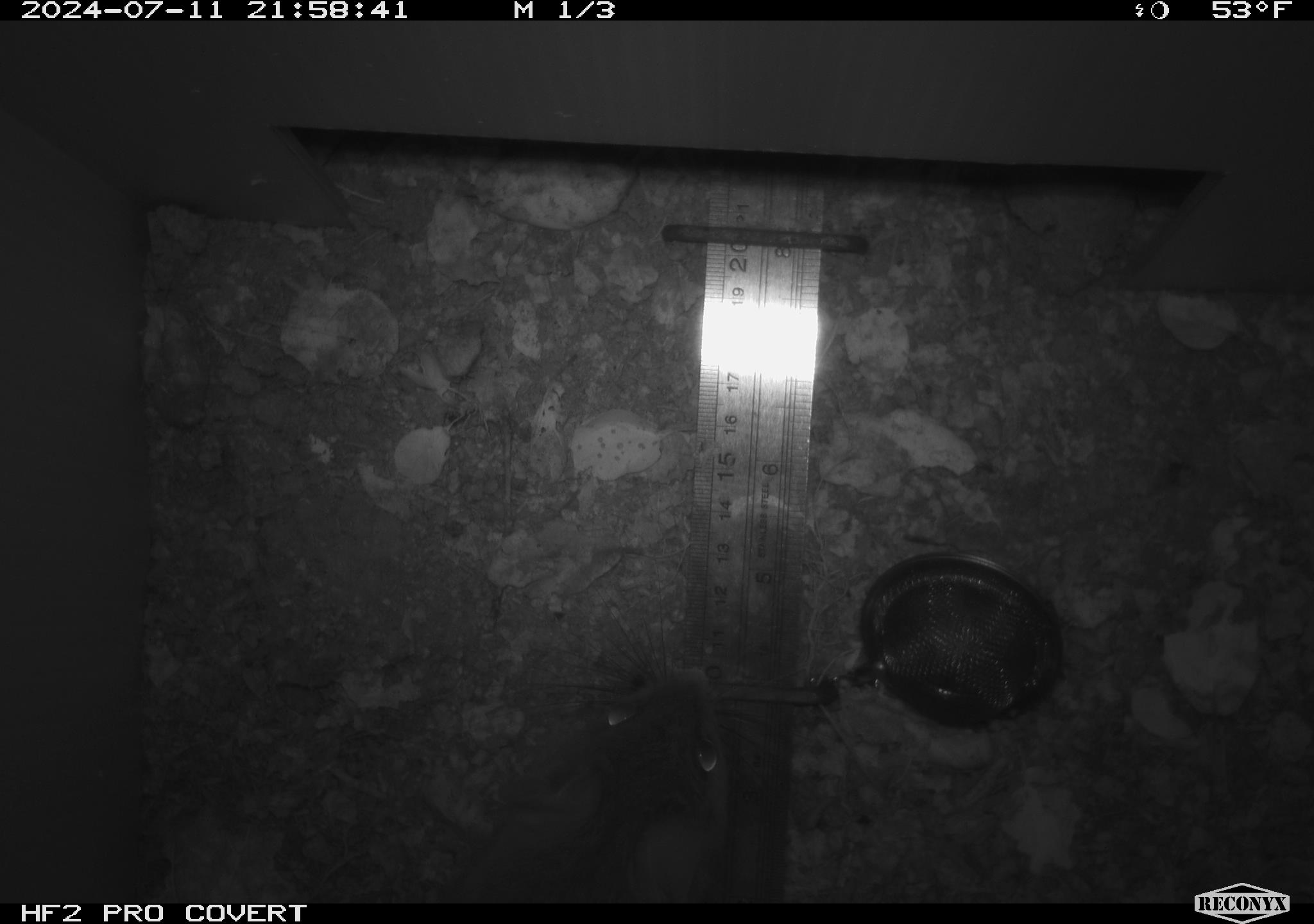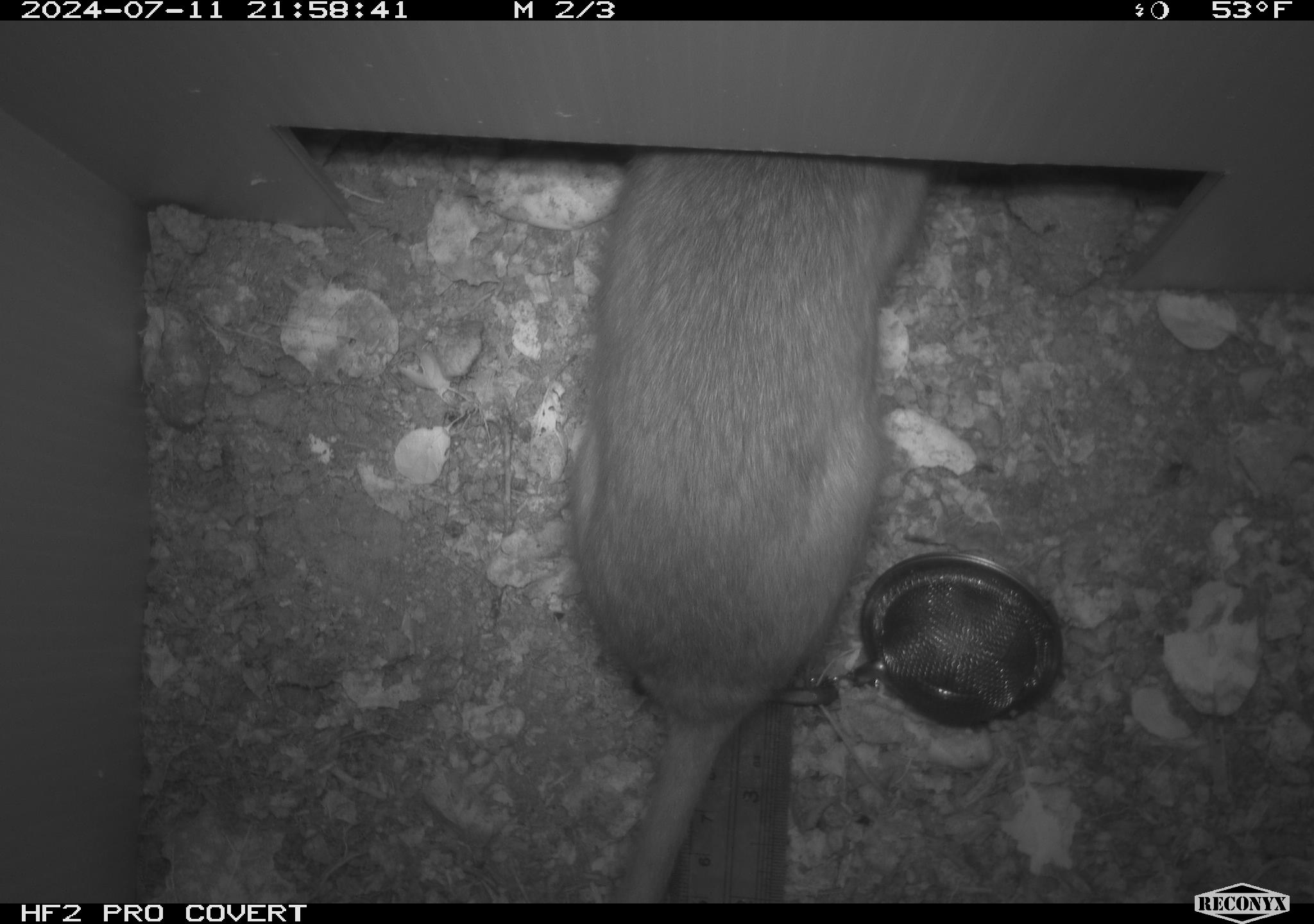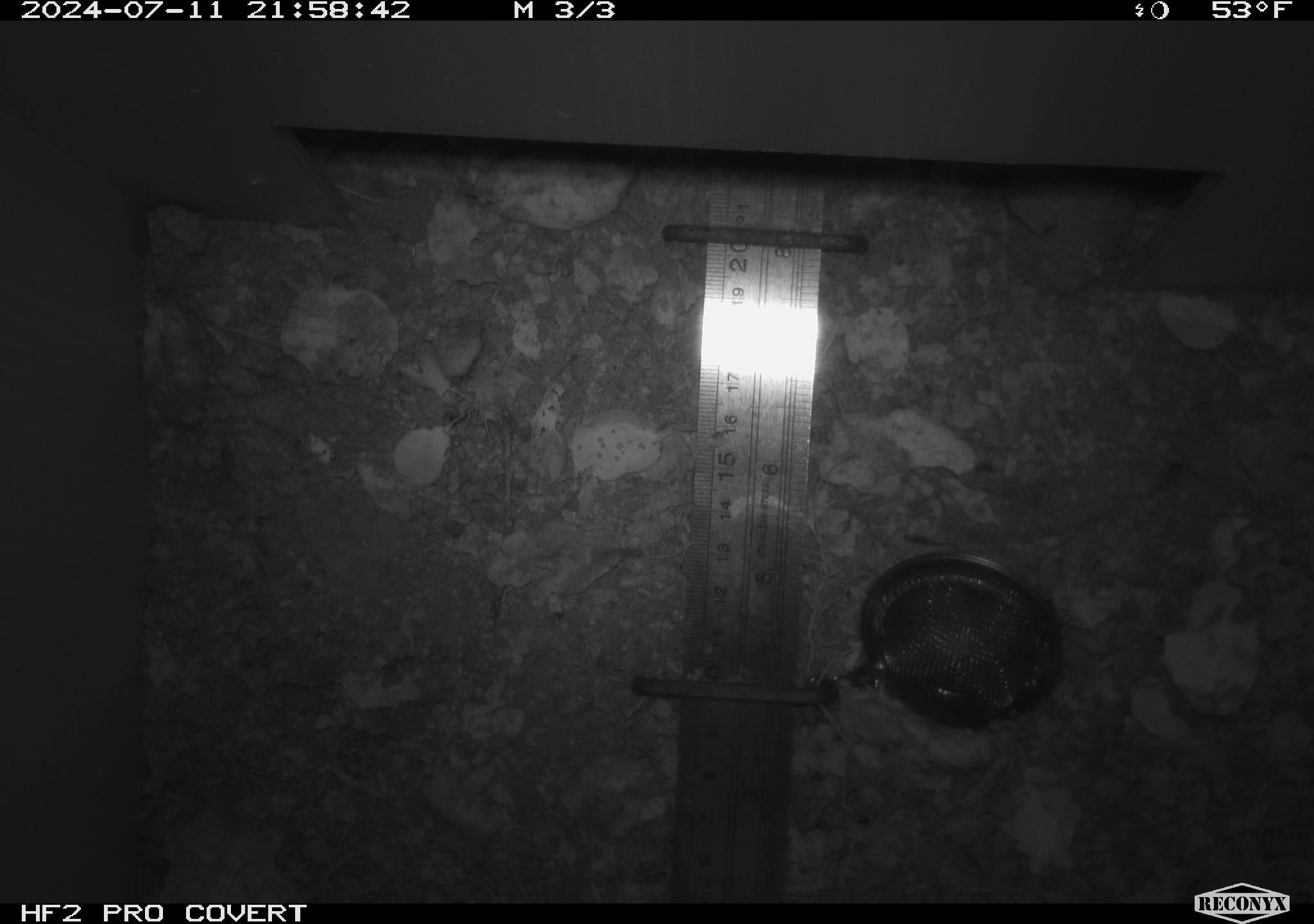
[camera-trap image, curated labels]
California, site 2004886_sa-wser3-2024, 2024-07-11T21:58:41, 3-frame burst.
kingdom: Animalia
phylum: Chordata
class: Mammalia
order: Rodentia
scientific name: Rodentia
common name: woodrat or rat or mouse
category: woodrat or rat or mouse species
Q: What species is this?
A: Woodrat or rat or mouse species (woodrat or rat or mouse) (Rodentia).